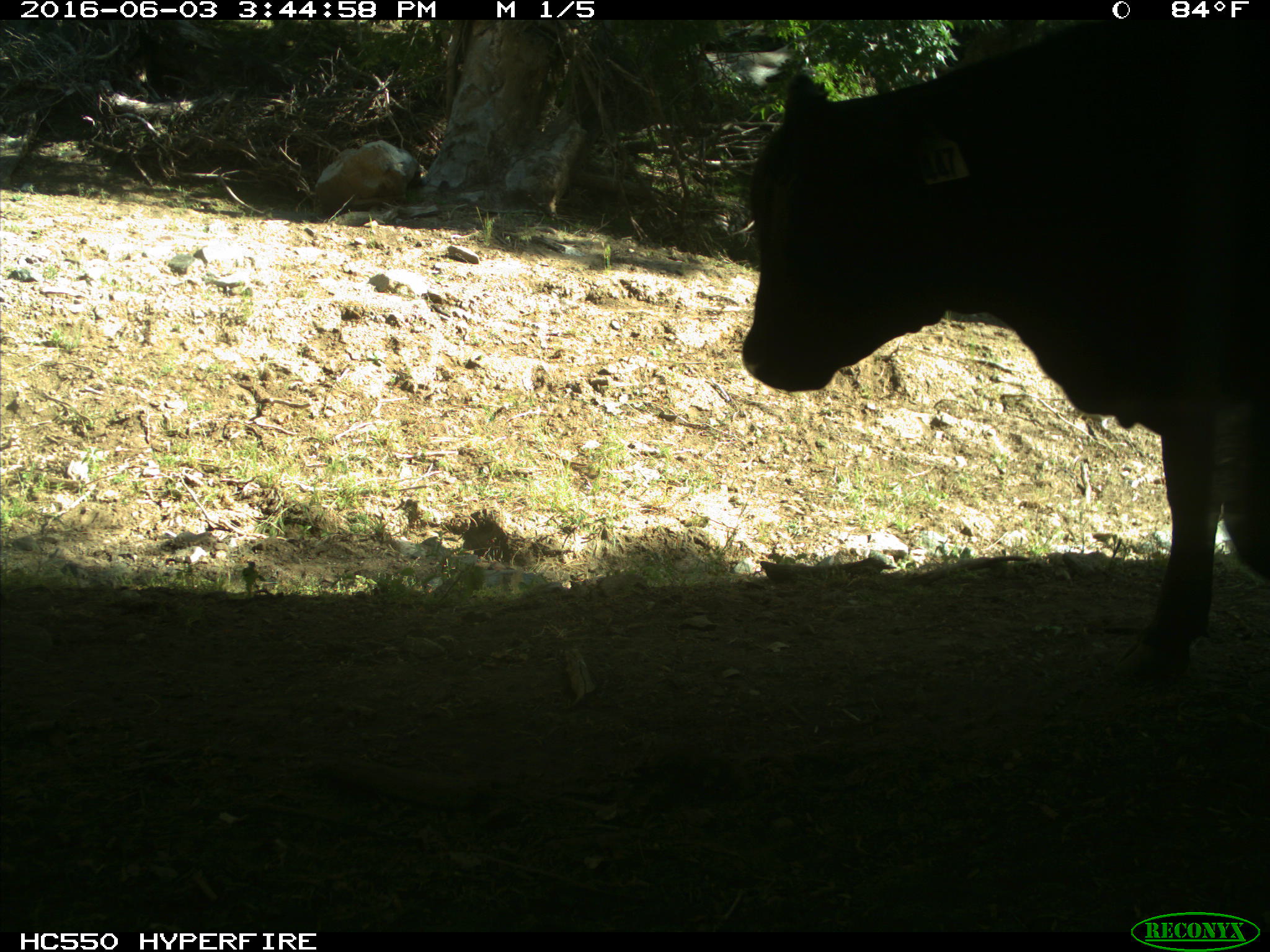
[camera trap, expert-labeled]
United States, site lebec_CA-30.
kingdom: Animalia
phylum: Chordata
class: Mammalia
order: Artiodactyla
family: Bovidae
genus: Bos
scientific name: Bos taurus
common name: domestic cow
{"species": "Bos taurus (domestic cow)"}